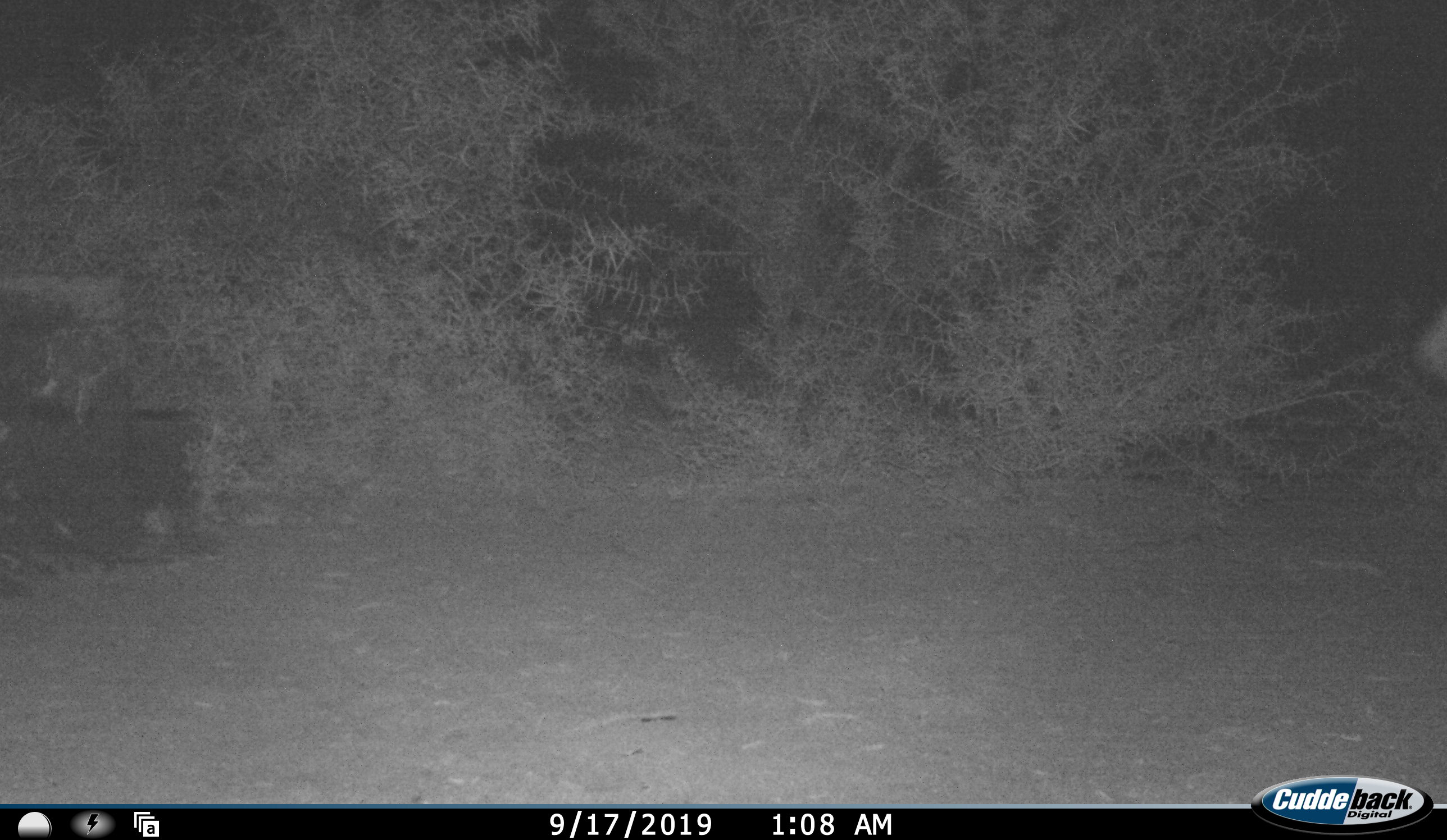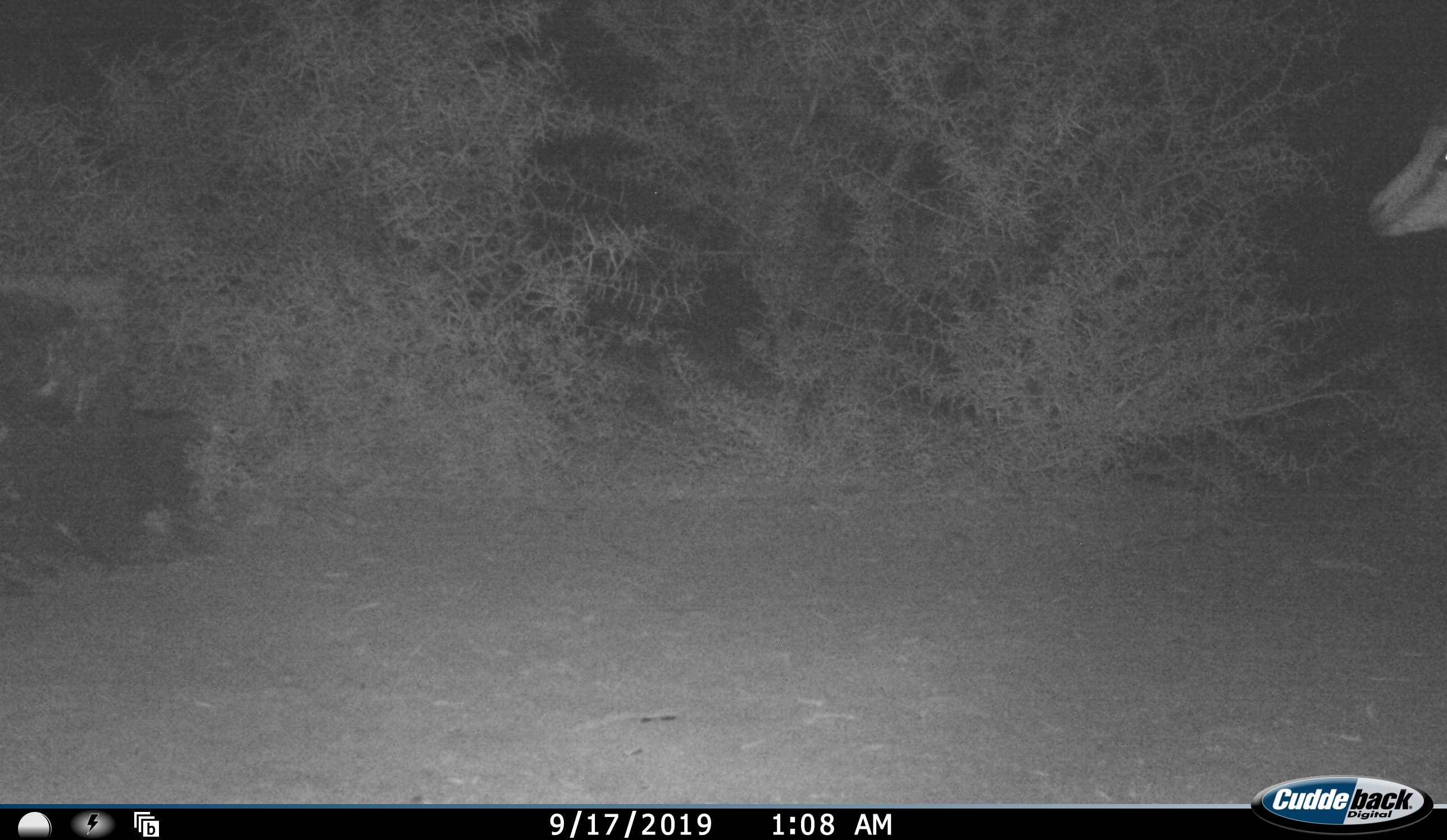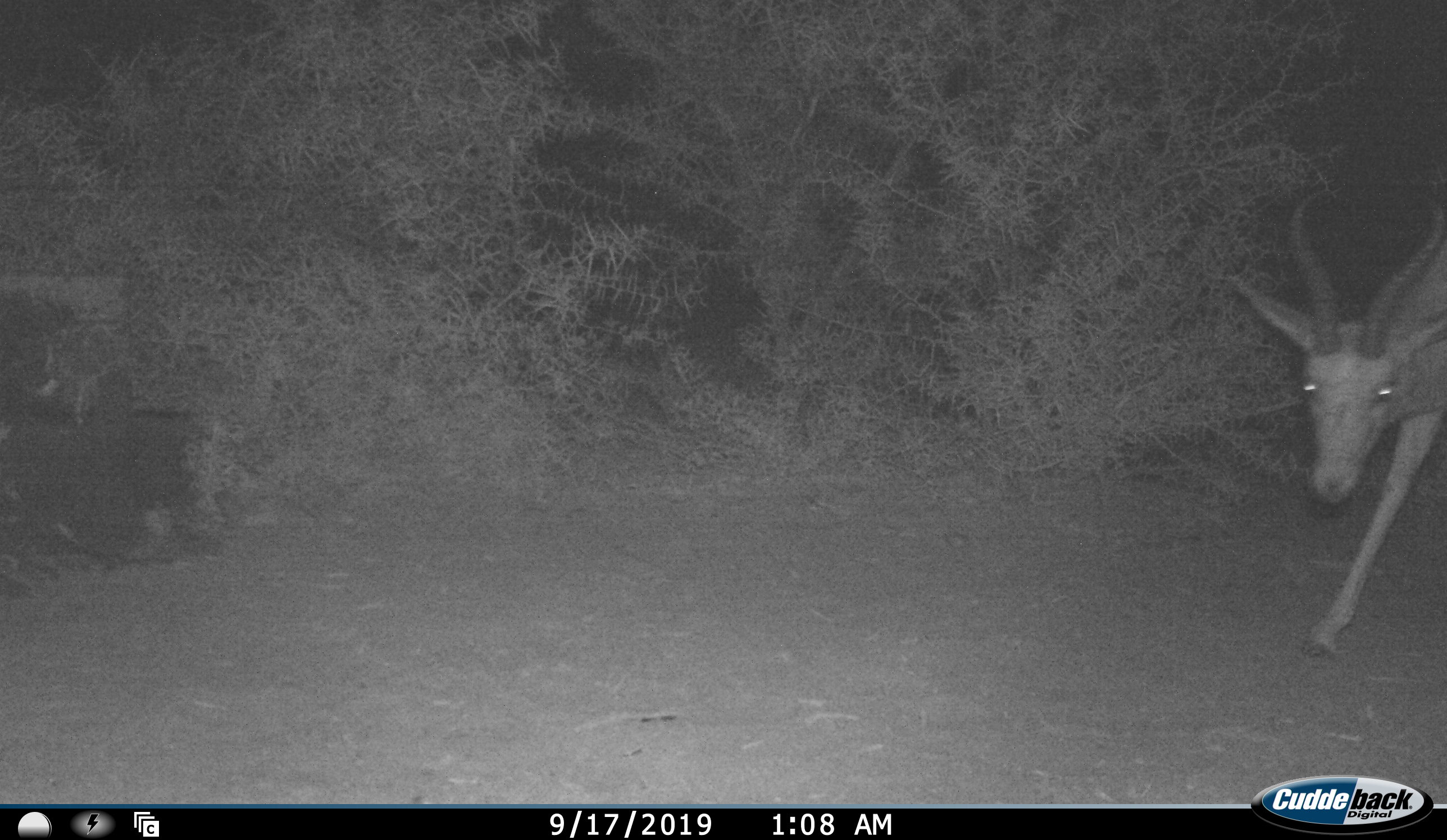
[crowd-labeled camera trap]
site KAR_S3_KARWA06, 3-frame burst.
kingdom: Animalia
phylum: Chordata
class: Mammalia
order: Artiodactyla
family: Bovidae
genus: Antidorcas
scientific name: Antidorcas marsupialis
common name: springbok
Springbok (Antidorcas marsupialis), count 1. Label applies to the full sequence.